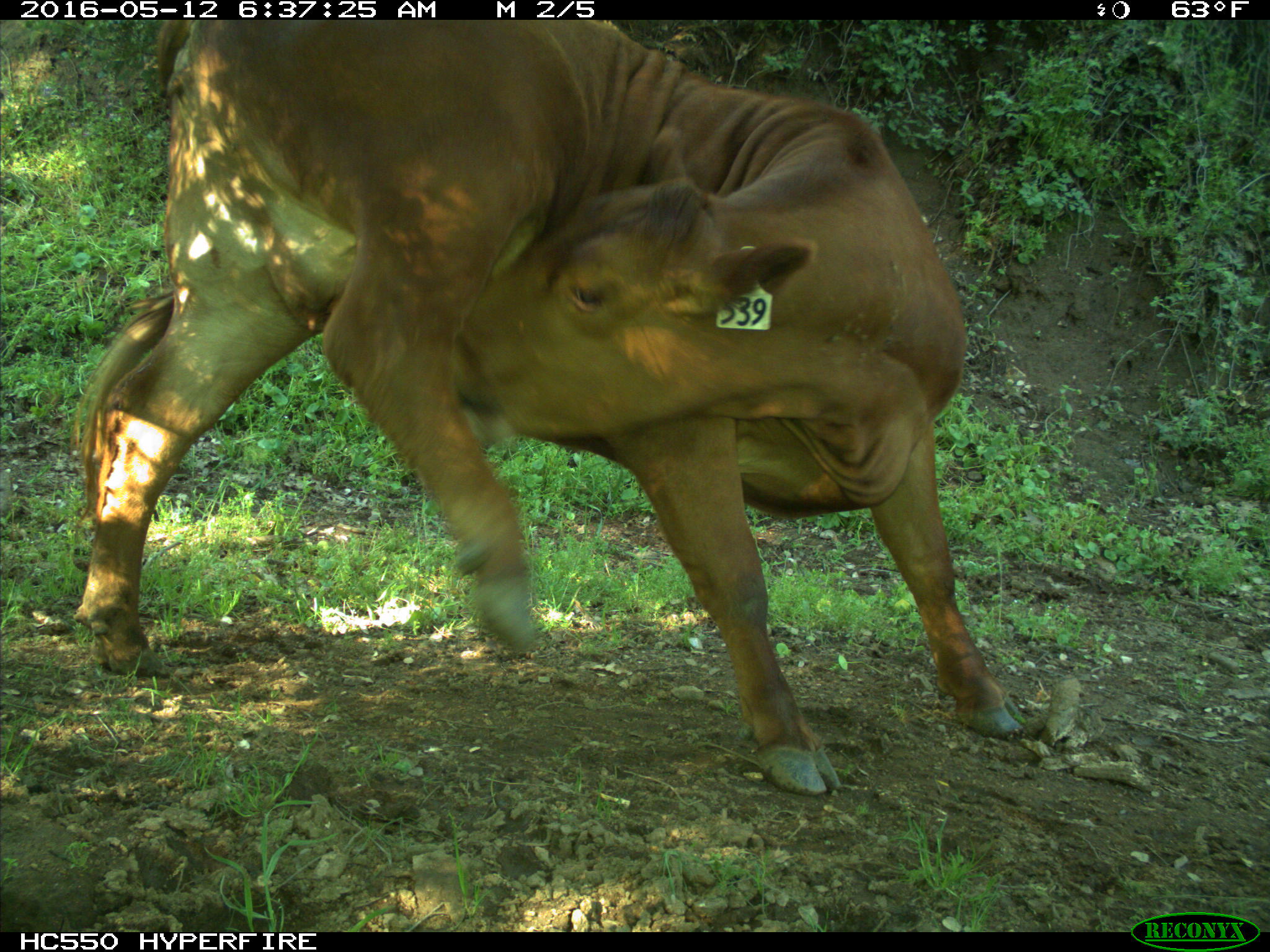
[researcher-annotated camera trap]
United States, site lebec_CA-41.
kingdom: Animalia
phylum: Chordata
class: Mammalia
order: Artiodactyla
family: Bovidae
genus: Bos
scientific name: Bos taurus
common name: domestic cow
Bos taurus (domestic cow).